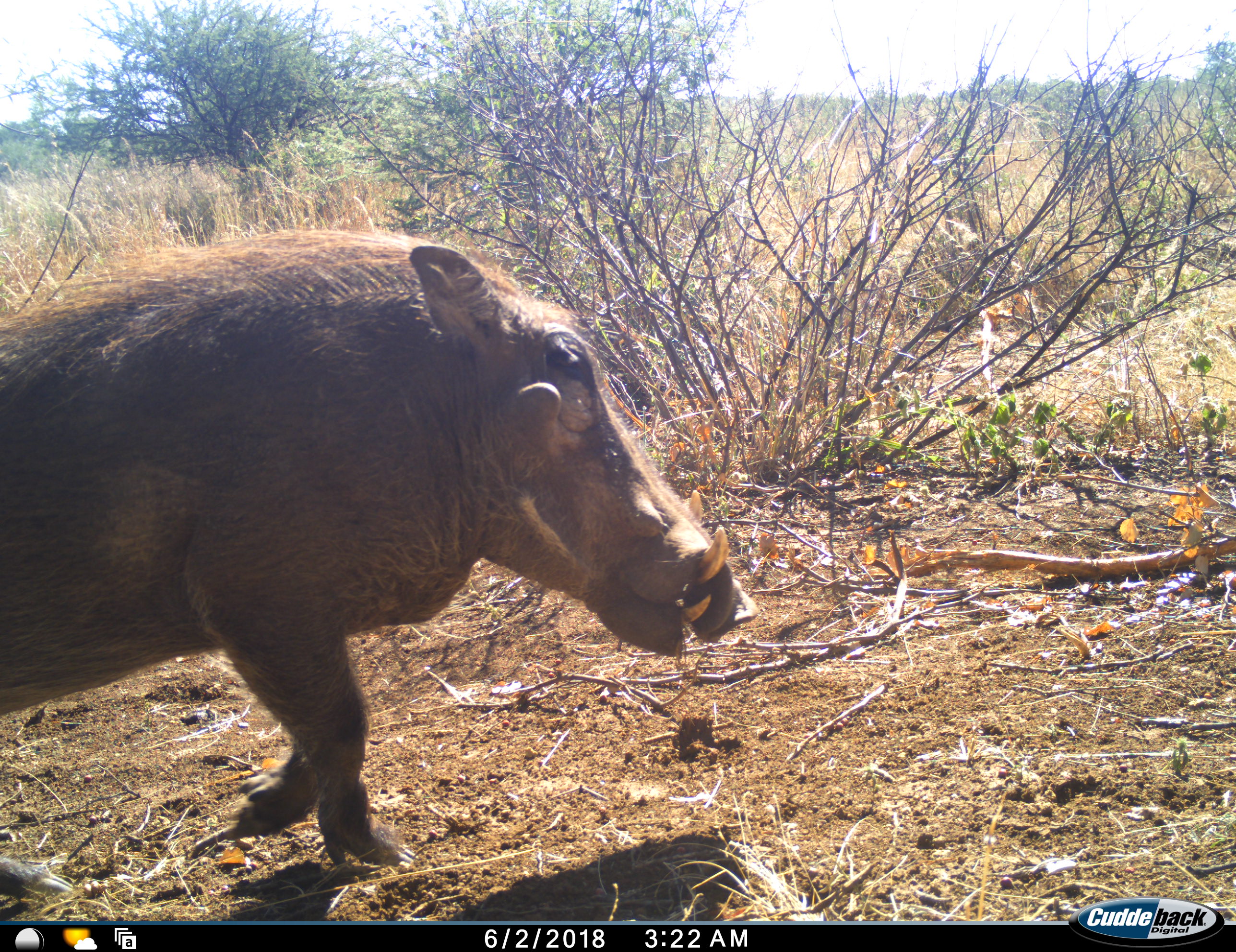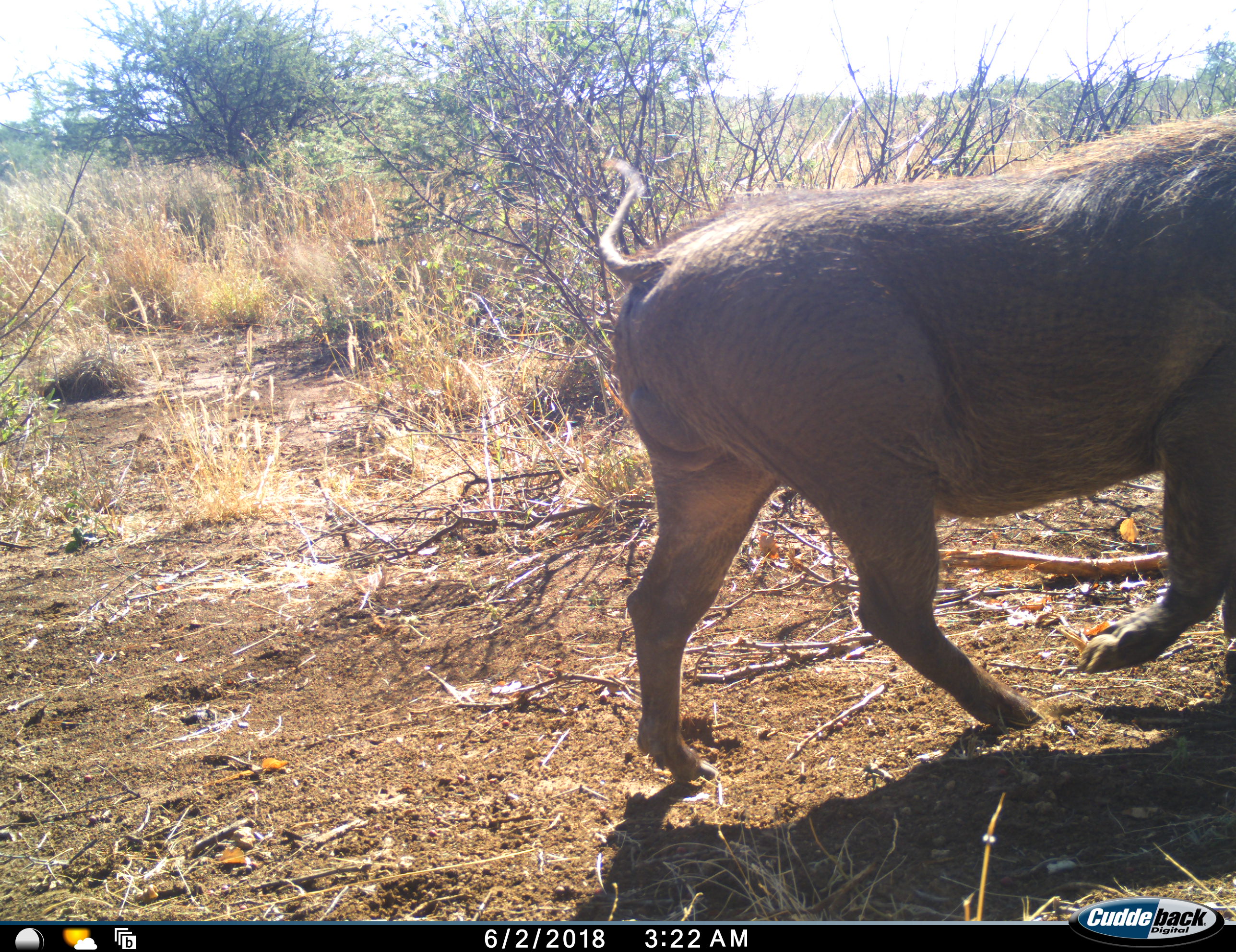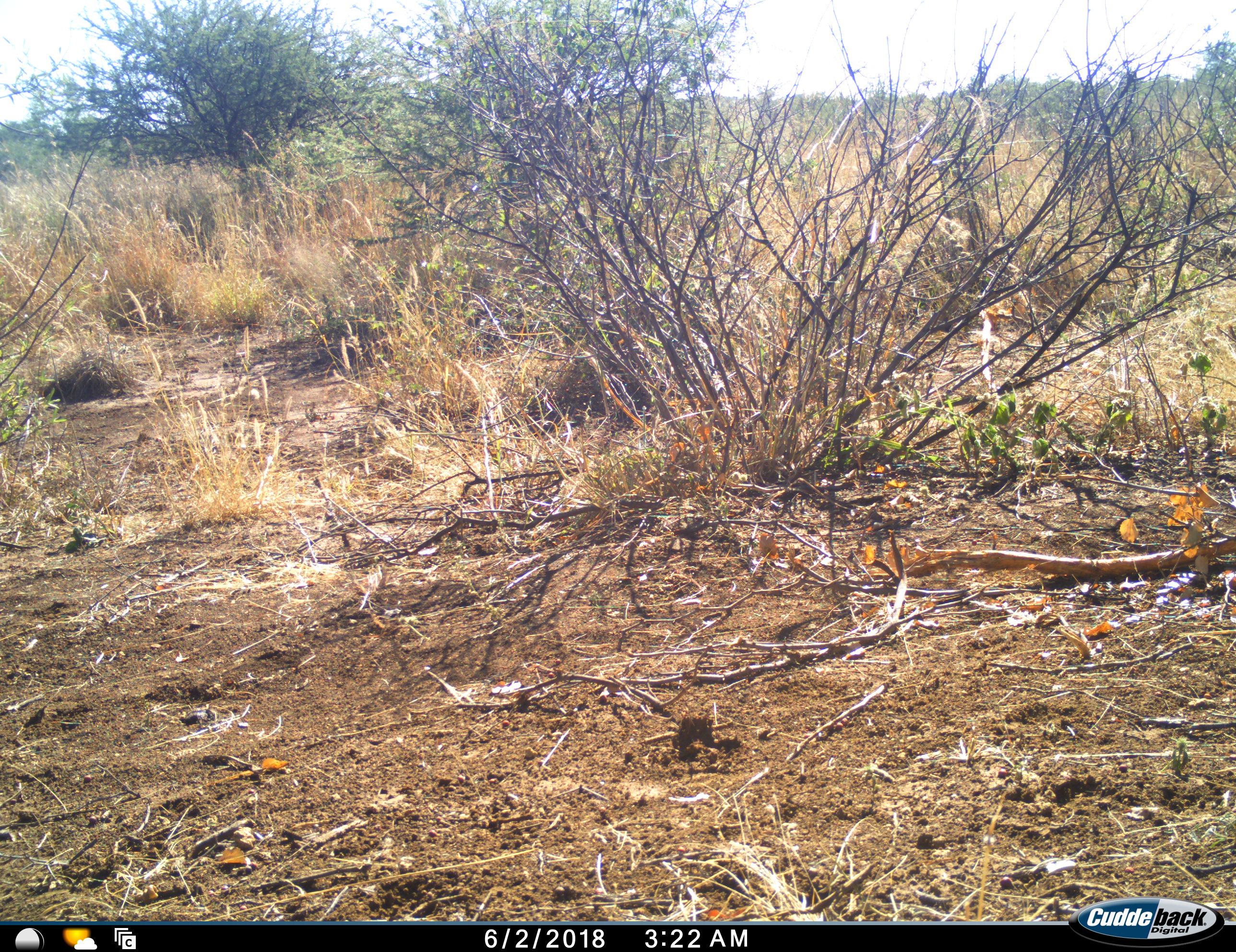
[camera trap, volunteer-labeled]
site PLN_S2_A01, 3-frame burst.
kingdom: Animalia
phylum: Chordata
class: Mammalia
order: Artiodactyla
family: Suidae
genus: Phacochoerus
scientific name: Phacochoerus africanus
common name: warthog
Warthog (Phacochoerus africanus), count 1. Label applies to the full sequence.